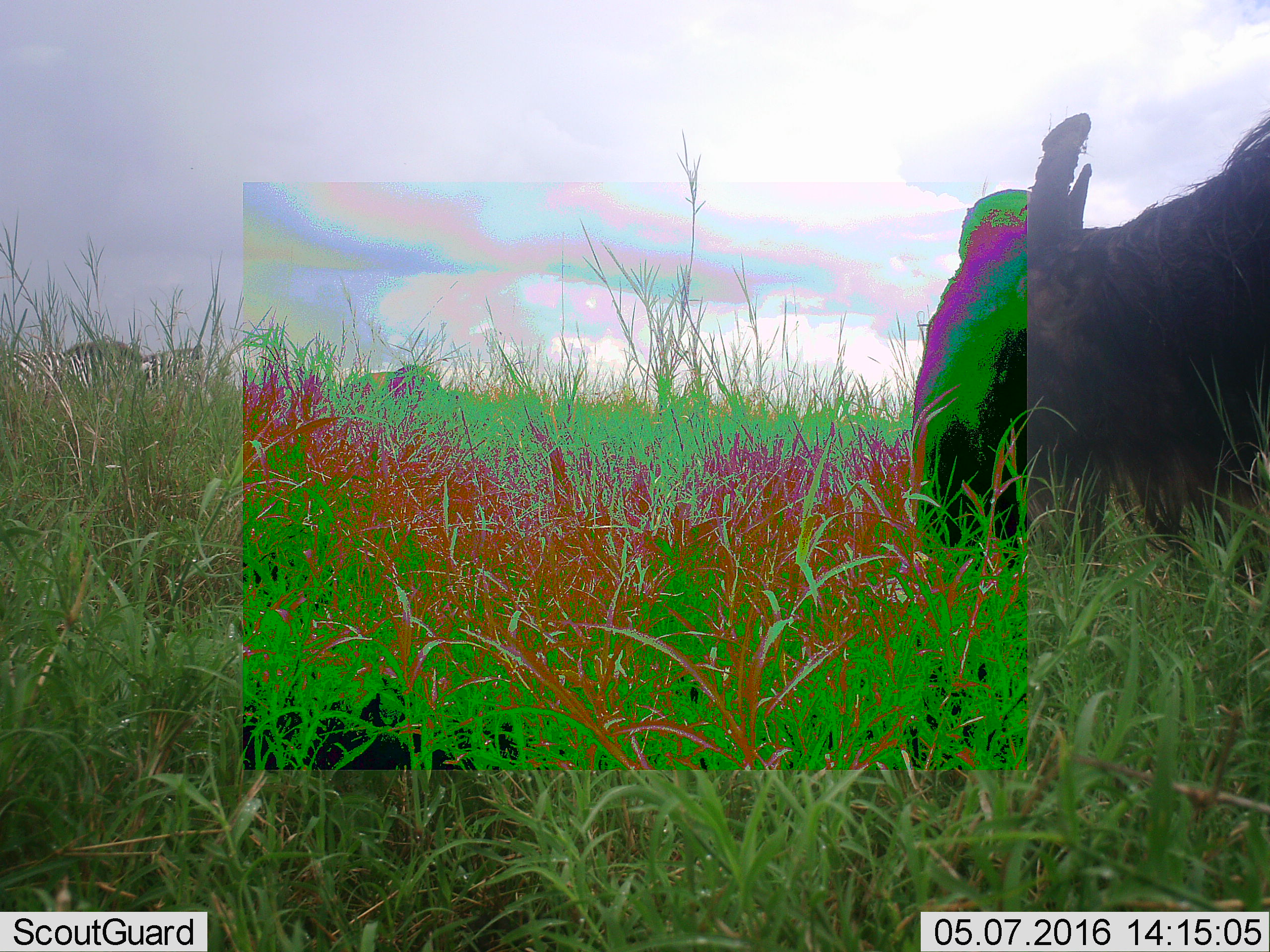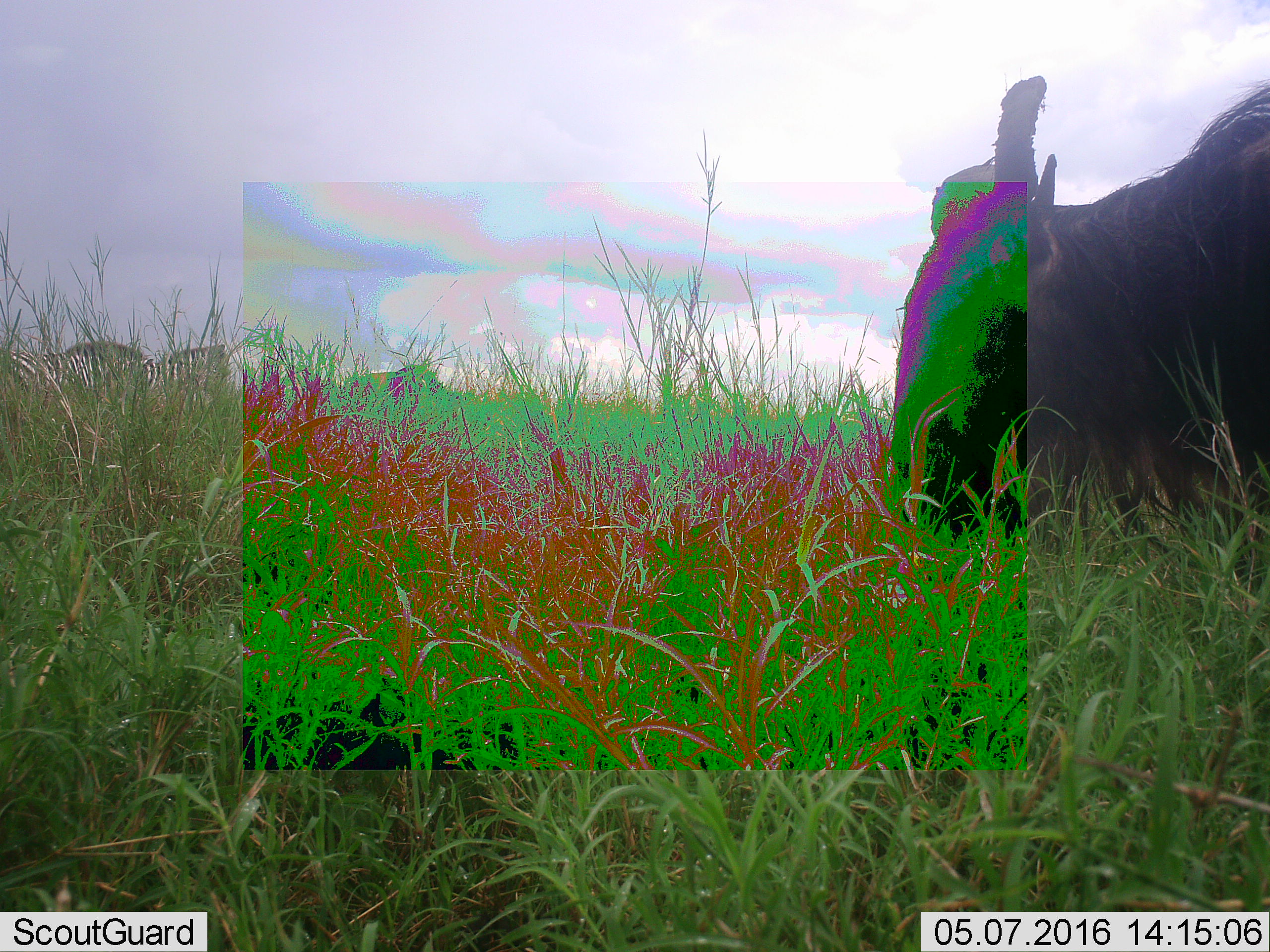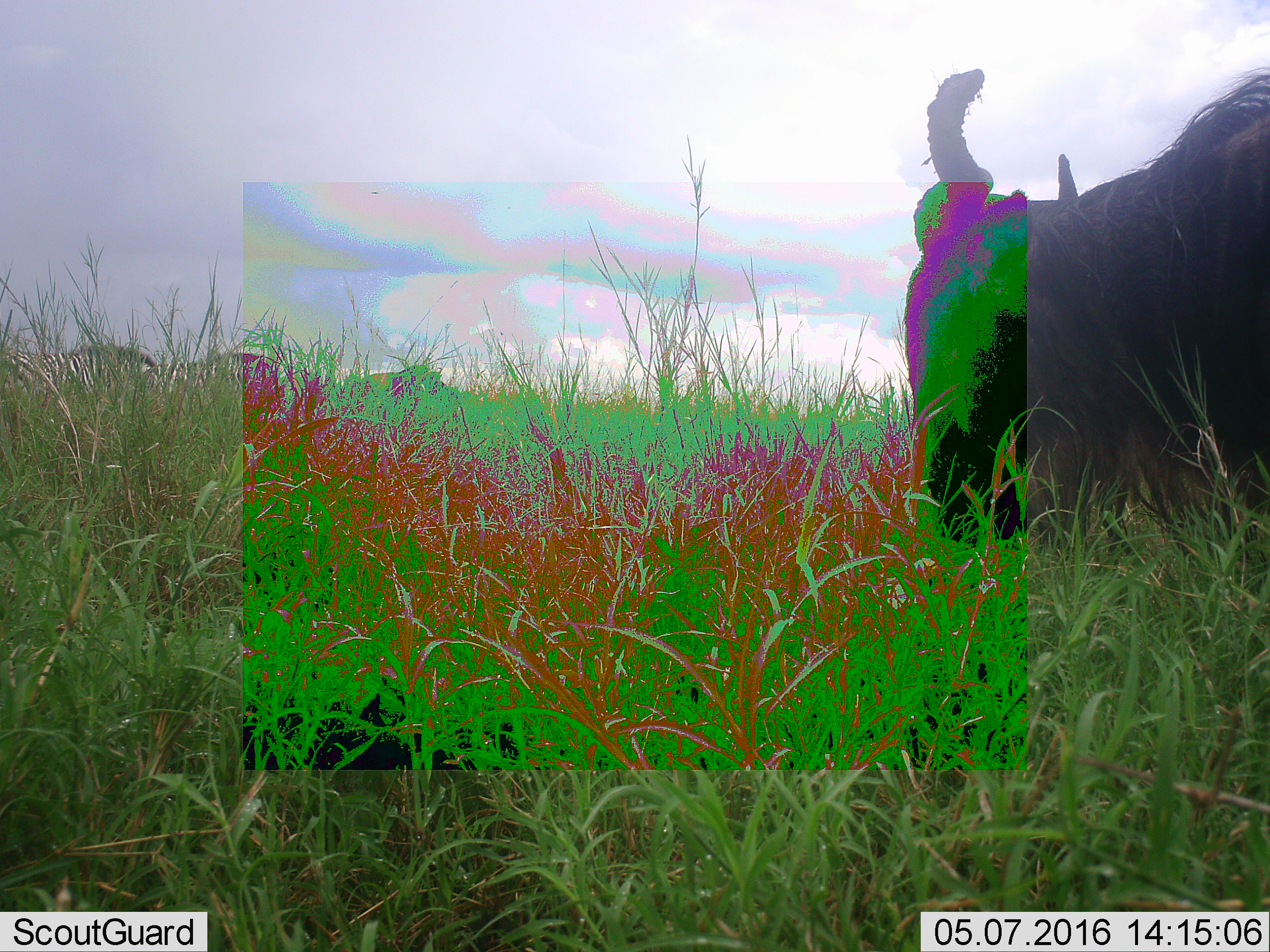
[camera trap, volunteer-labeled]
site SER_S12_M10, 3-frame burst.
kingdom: Animalia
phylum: Chordata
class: Mammalia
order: Artiodactyla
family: Bovidae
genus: Connochaetes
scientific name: Connochaetes taurinus taurinus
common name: blue wildebeest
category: wildebeestblue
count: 1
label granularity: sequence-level